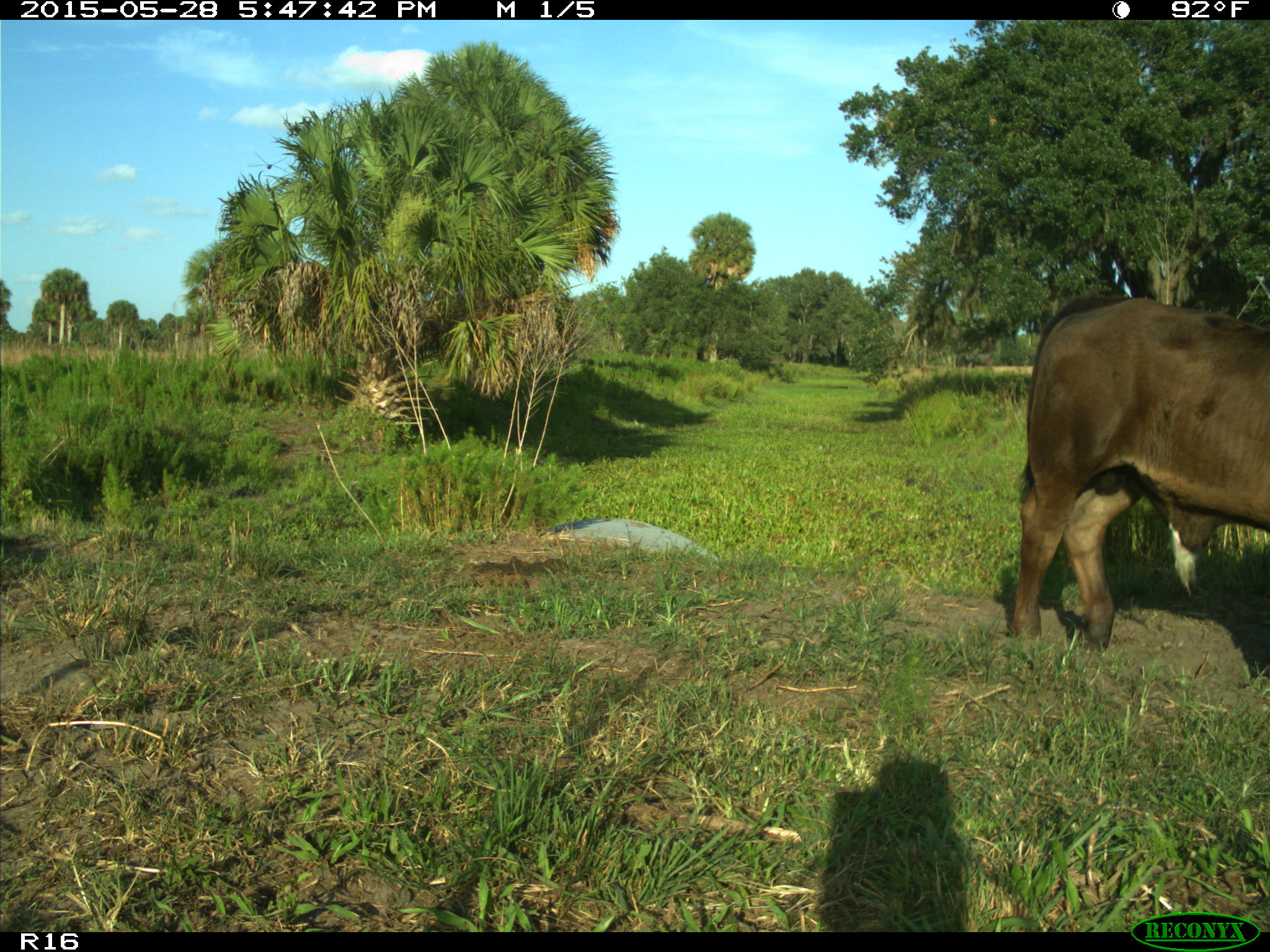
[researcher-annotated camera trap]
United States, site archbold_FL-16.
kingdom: Animalia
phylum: Chordata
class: Mammalia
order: Artiodactyla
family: Bovidae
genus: Bos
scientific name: Bos taurus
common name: domestic cow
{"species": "Bos taurus (domestic cow)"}